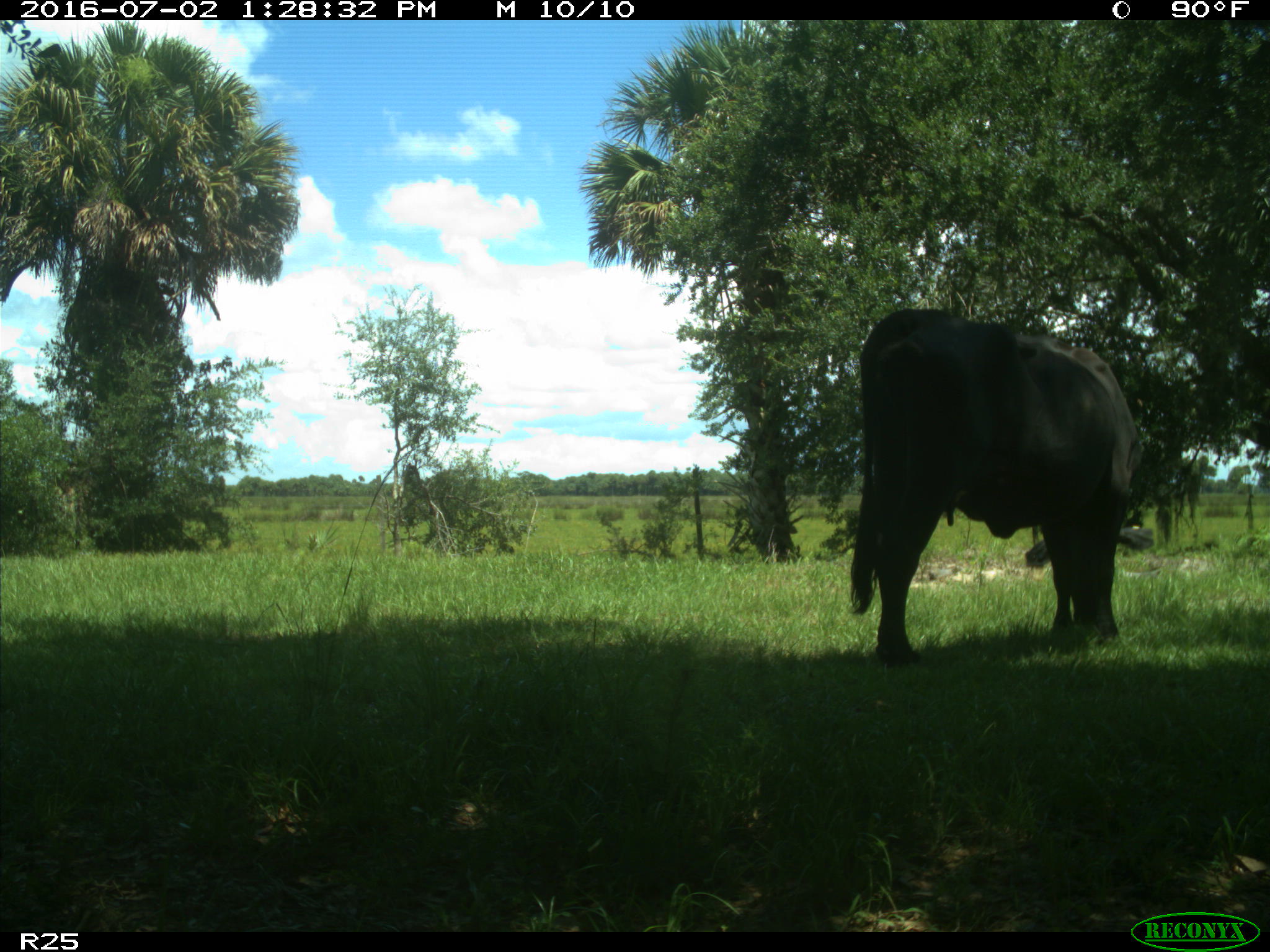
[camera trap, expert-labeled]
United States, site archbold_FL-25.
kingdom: Animalia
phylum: Chordata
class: Mammalia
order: Artiodactyla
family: Bovidae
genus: Bos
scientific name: Bos taurus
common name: domestic cow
Bos taurus (domestic cow).